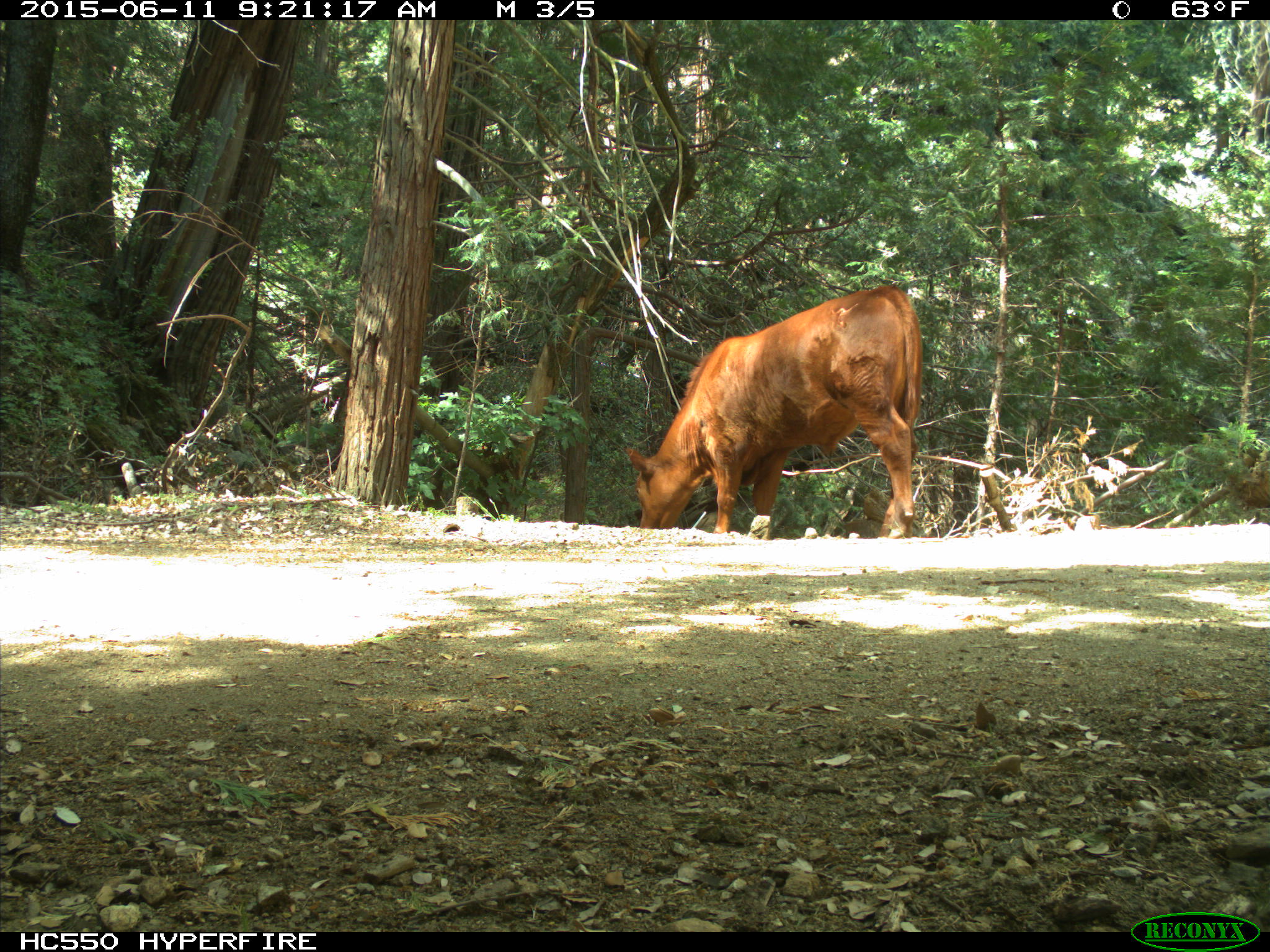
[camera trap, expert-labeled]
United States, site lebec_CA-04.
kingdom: Animalia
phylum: Chordata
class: Mammalia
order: Artiodactyla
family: Bovidae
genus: Bos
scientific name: Bos taurus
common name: domestic cow